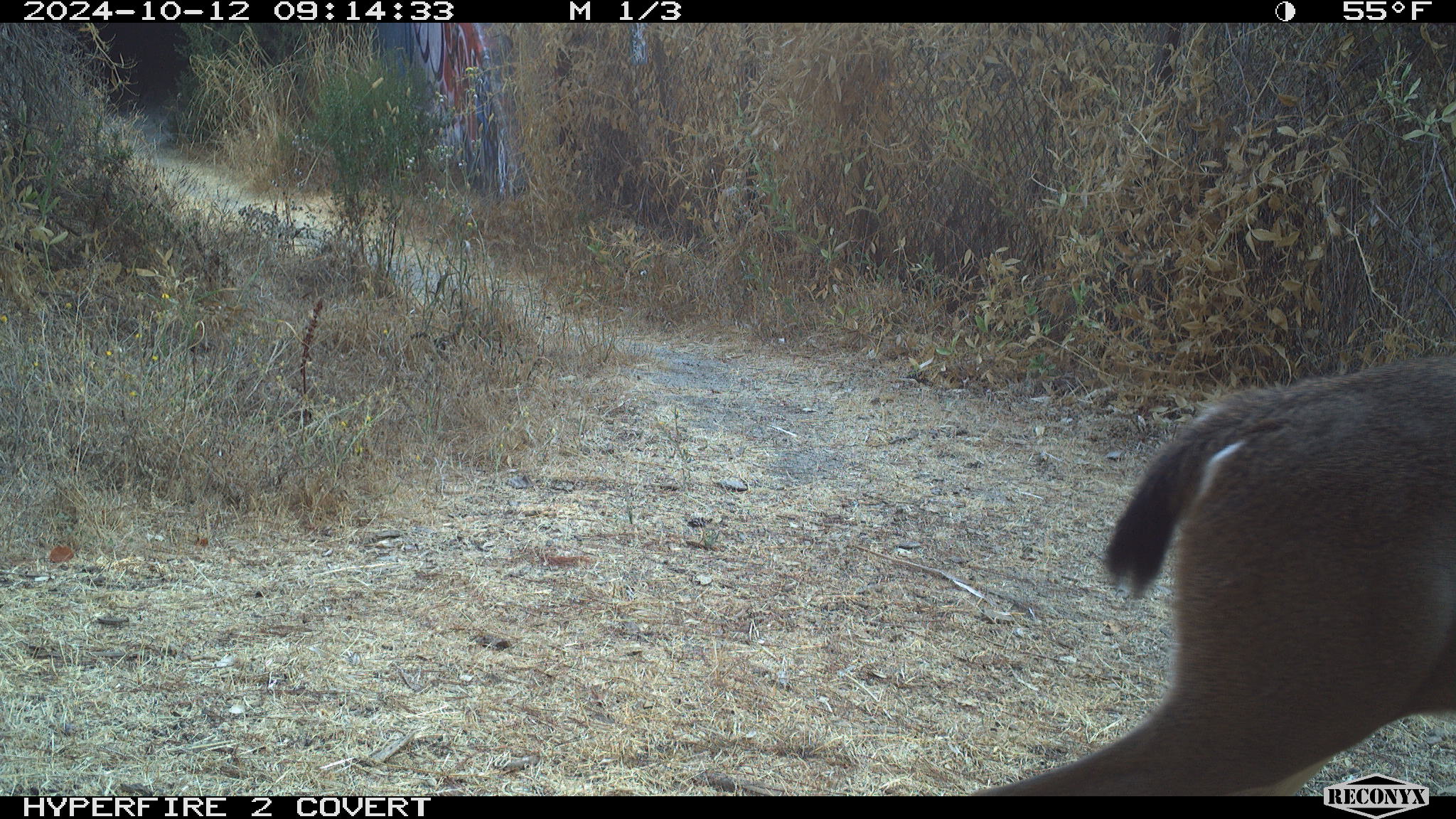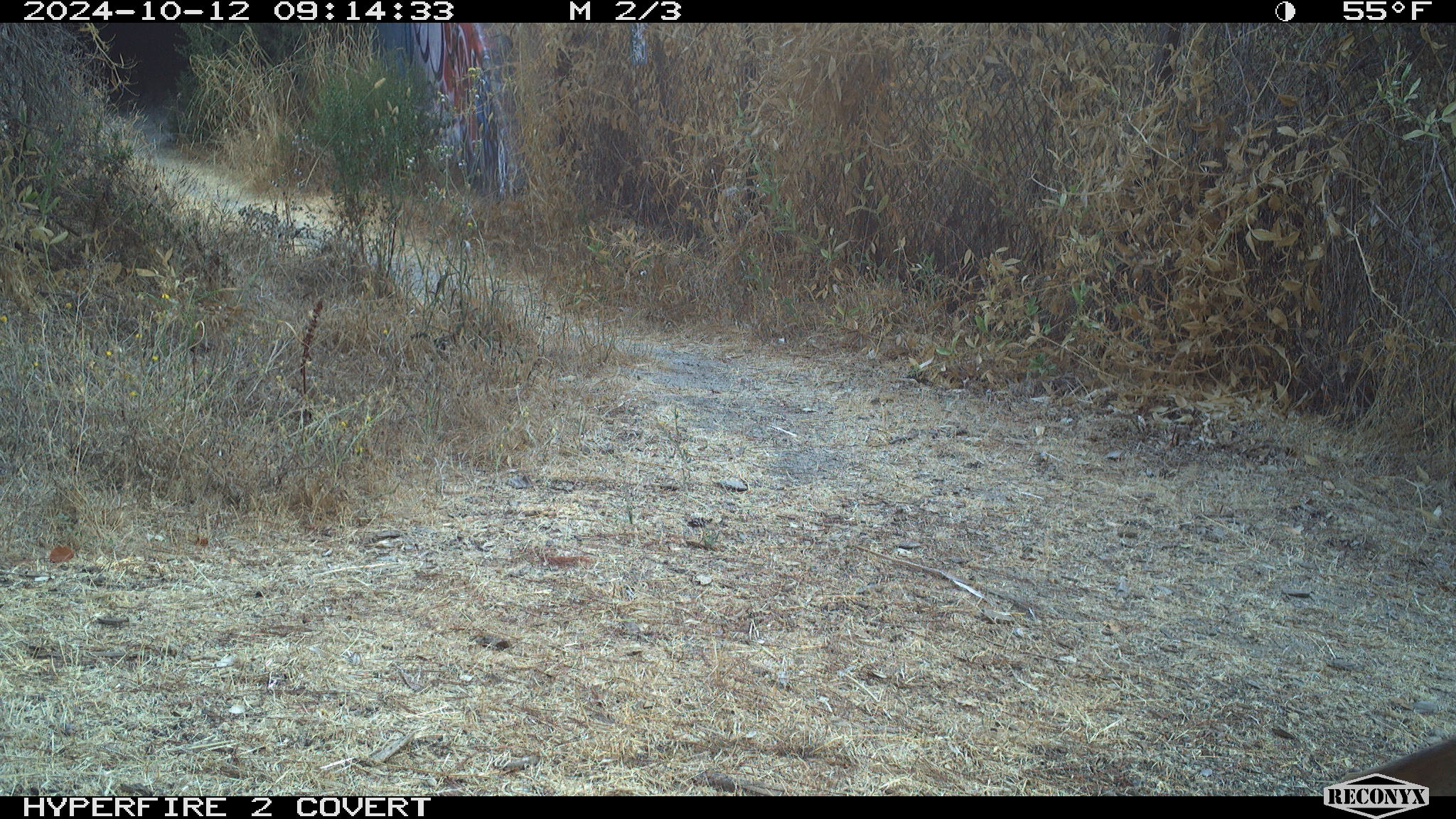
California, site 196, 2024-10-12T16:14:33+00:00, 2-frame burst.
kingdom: Animalia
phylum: Chordata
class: Mammalia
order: Artiodactyla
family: Cervidae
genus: Odocoileus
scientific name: Odocoileus hemionus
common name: mule deer